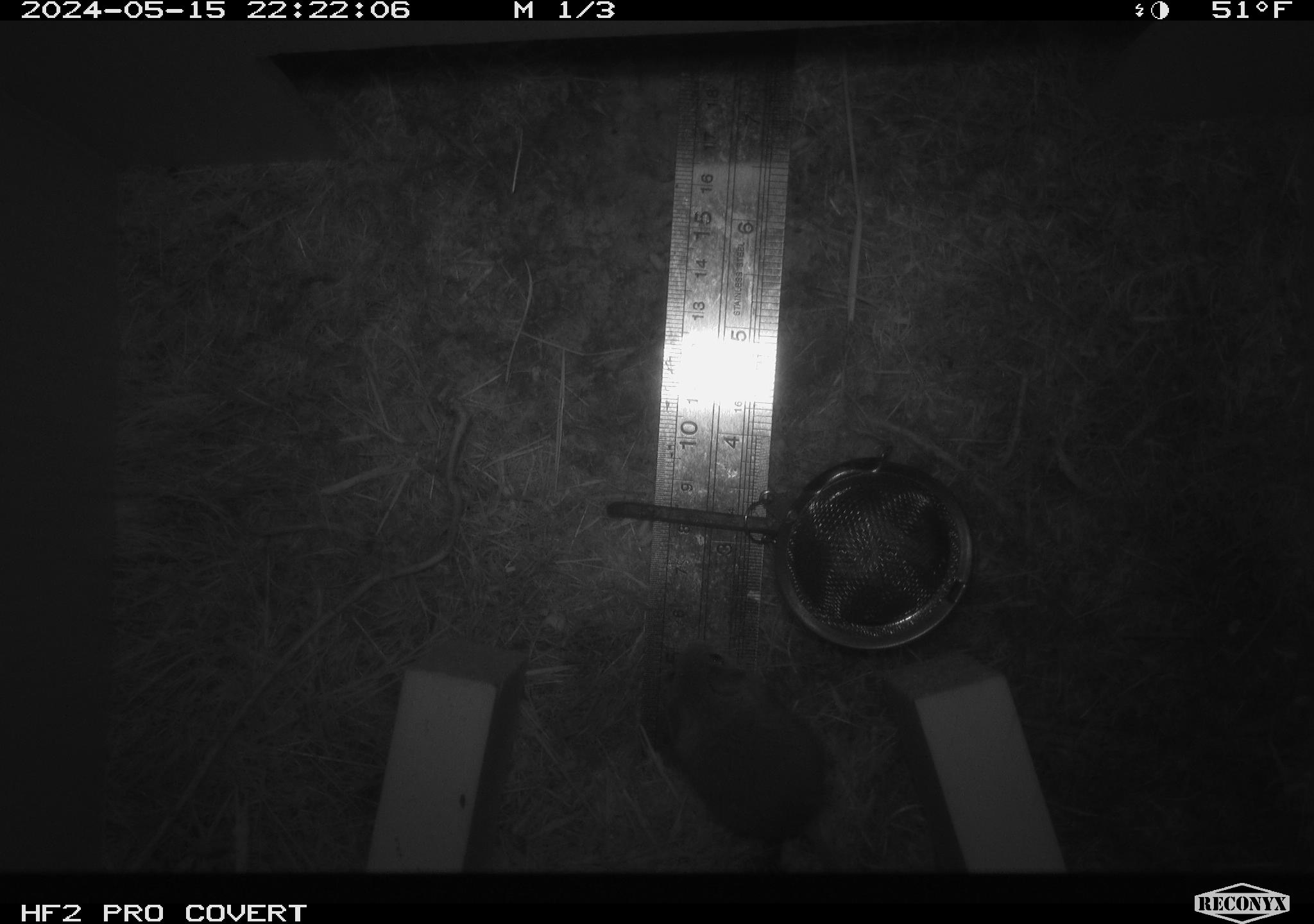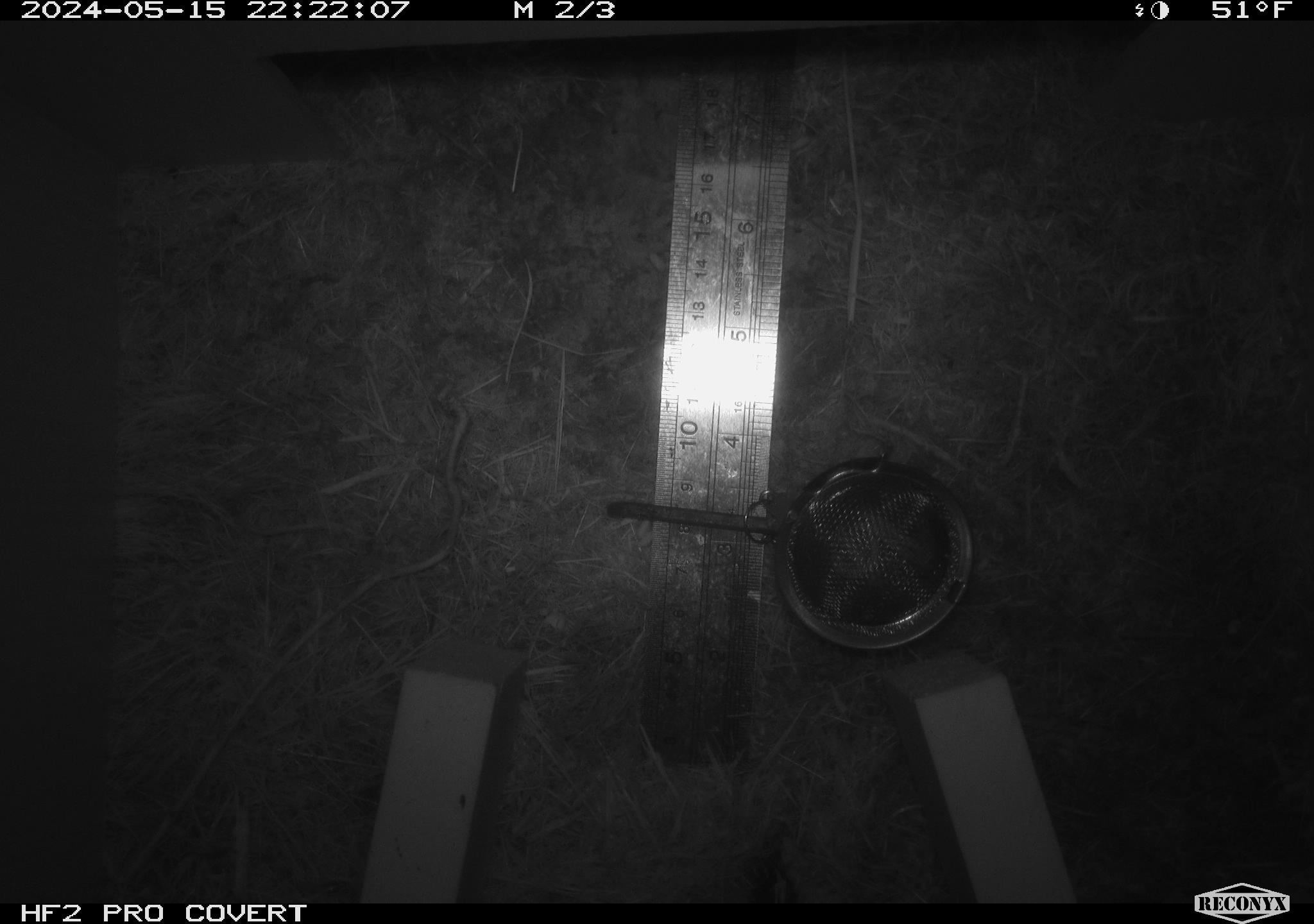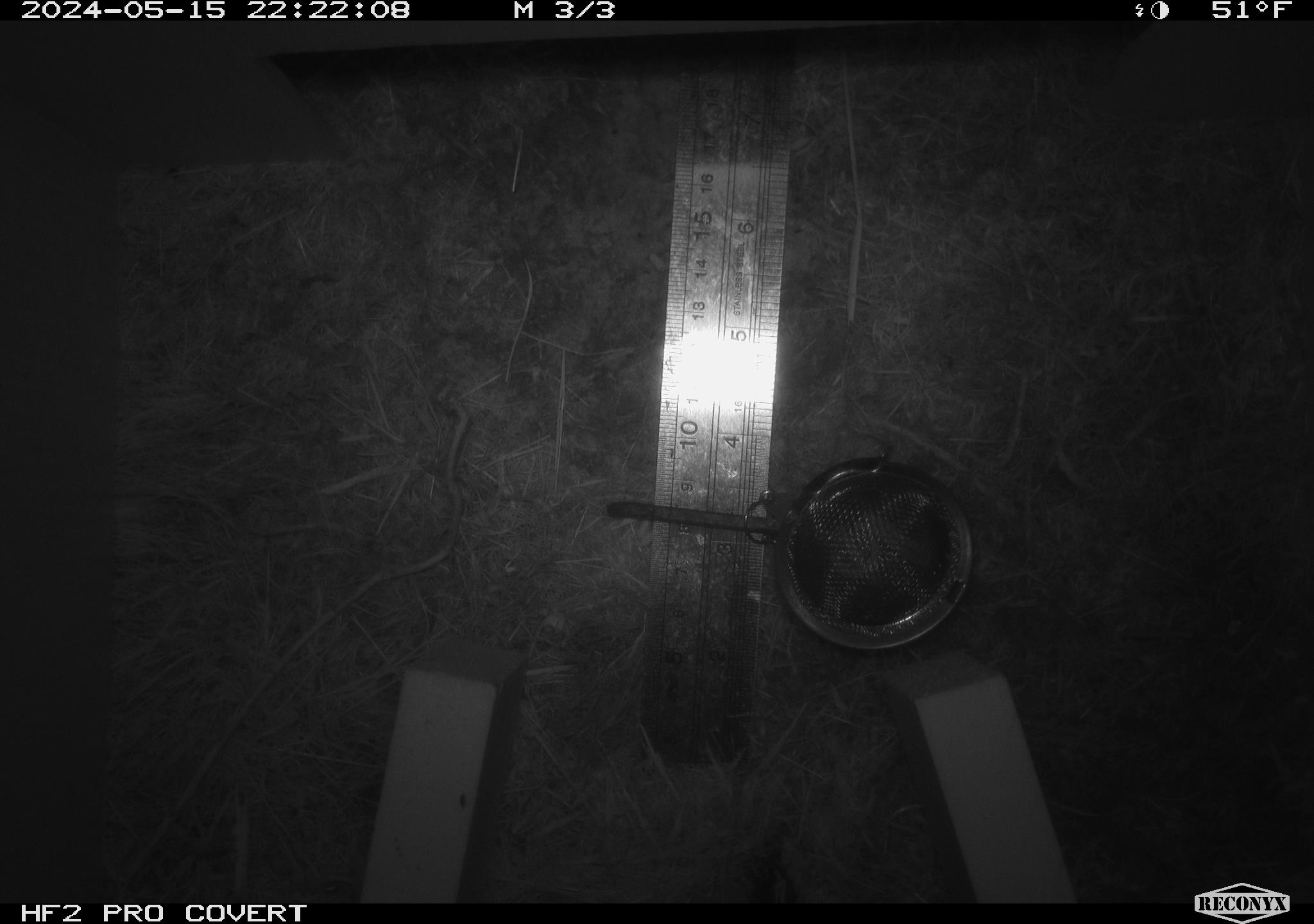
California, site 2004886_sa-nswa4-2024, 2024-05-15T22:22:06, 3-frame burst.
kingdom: Animalia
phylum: Chordata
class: Mammalia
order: Rodentia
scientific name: Rodentia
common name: rodent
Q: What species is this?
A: Rodent (Rodentia).